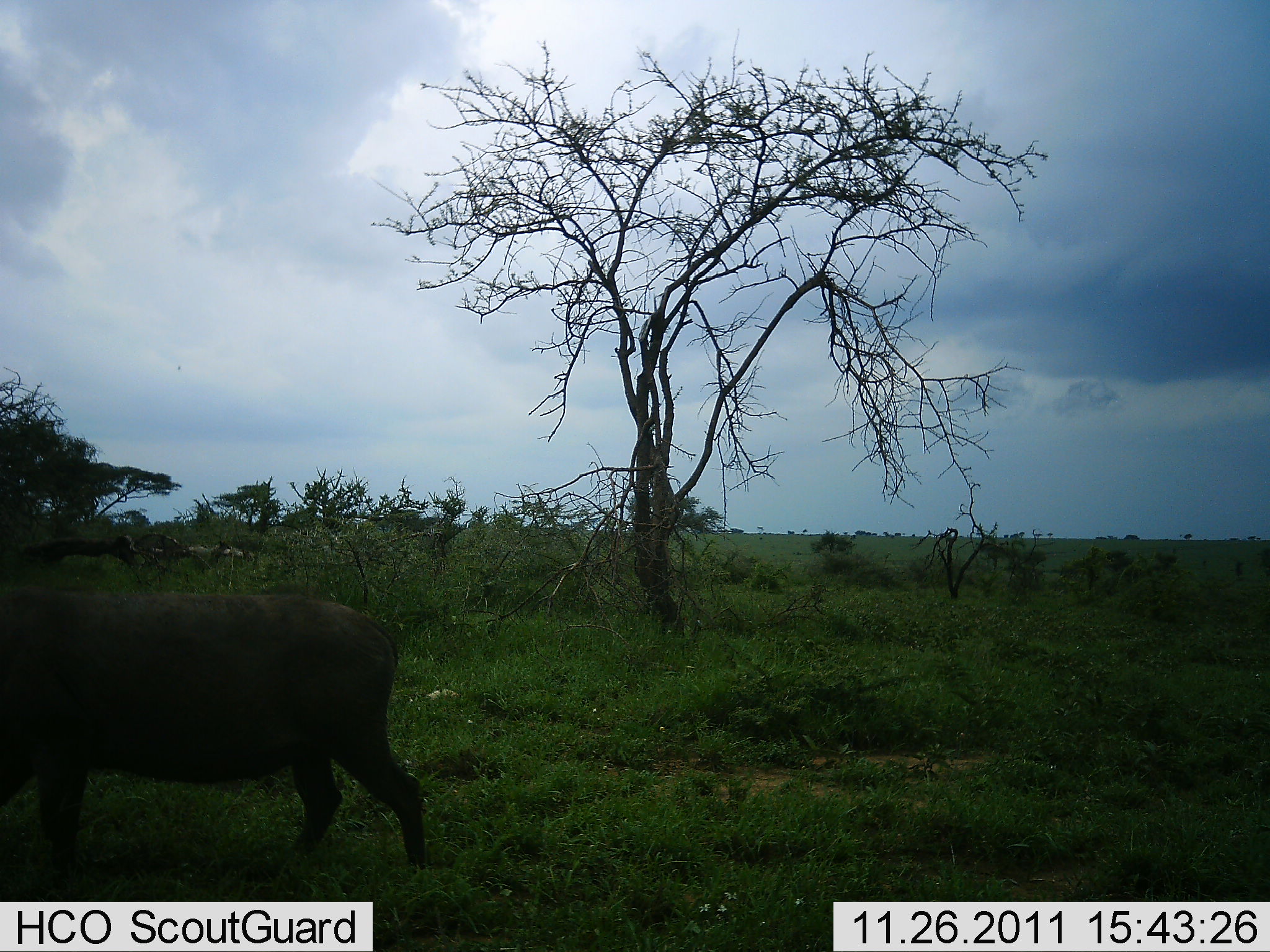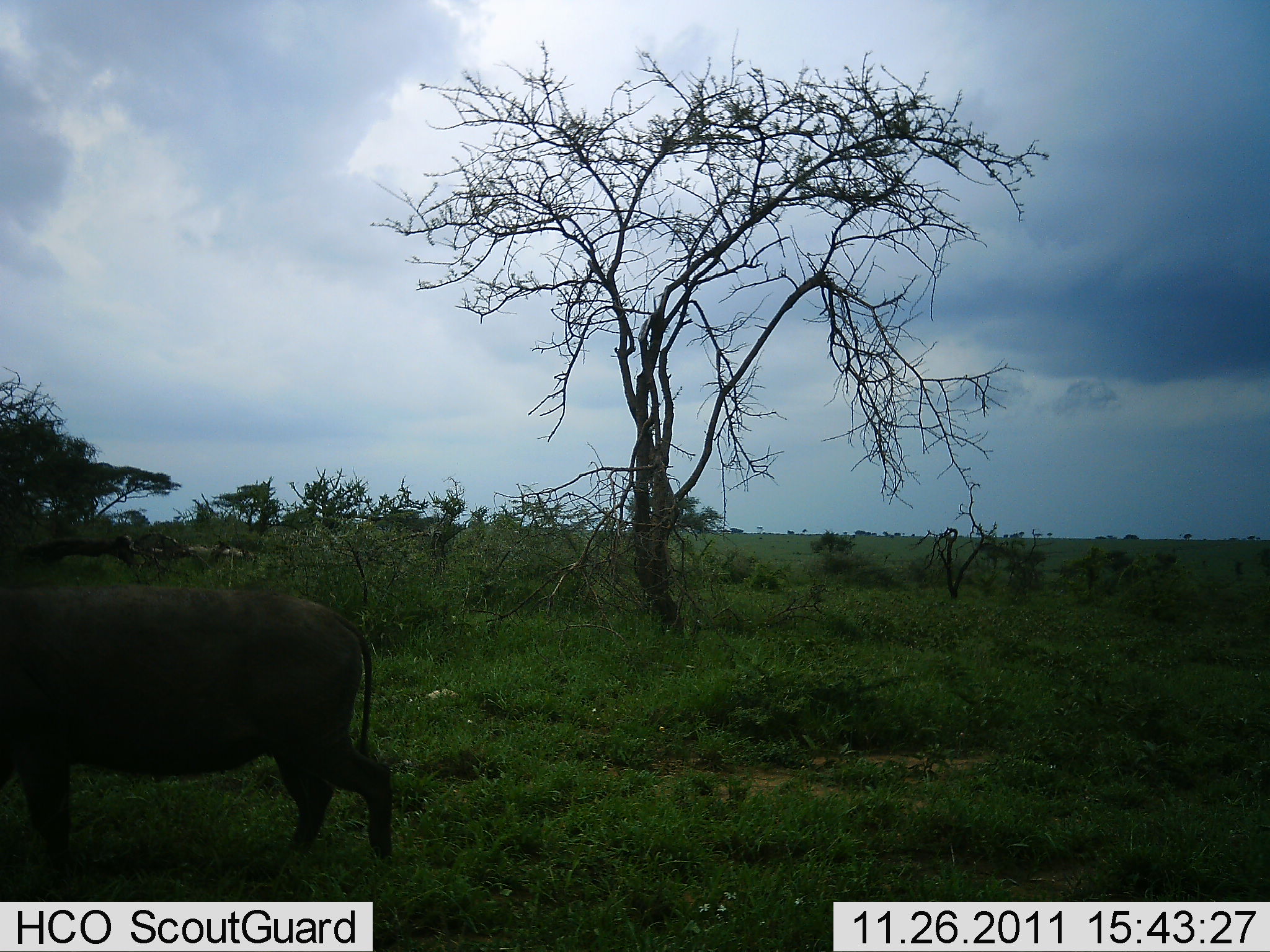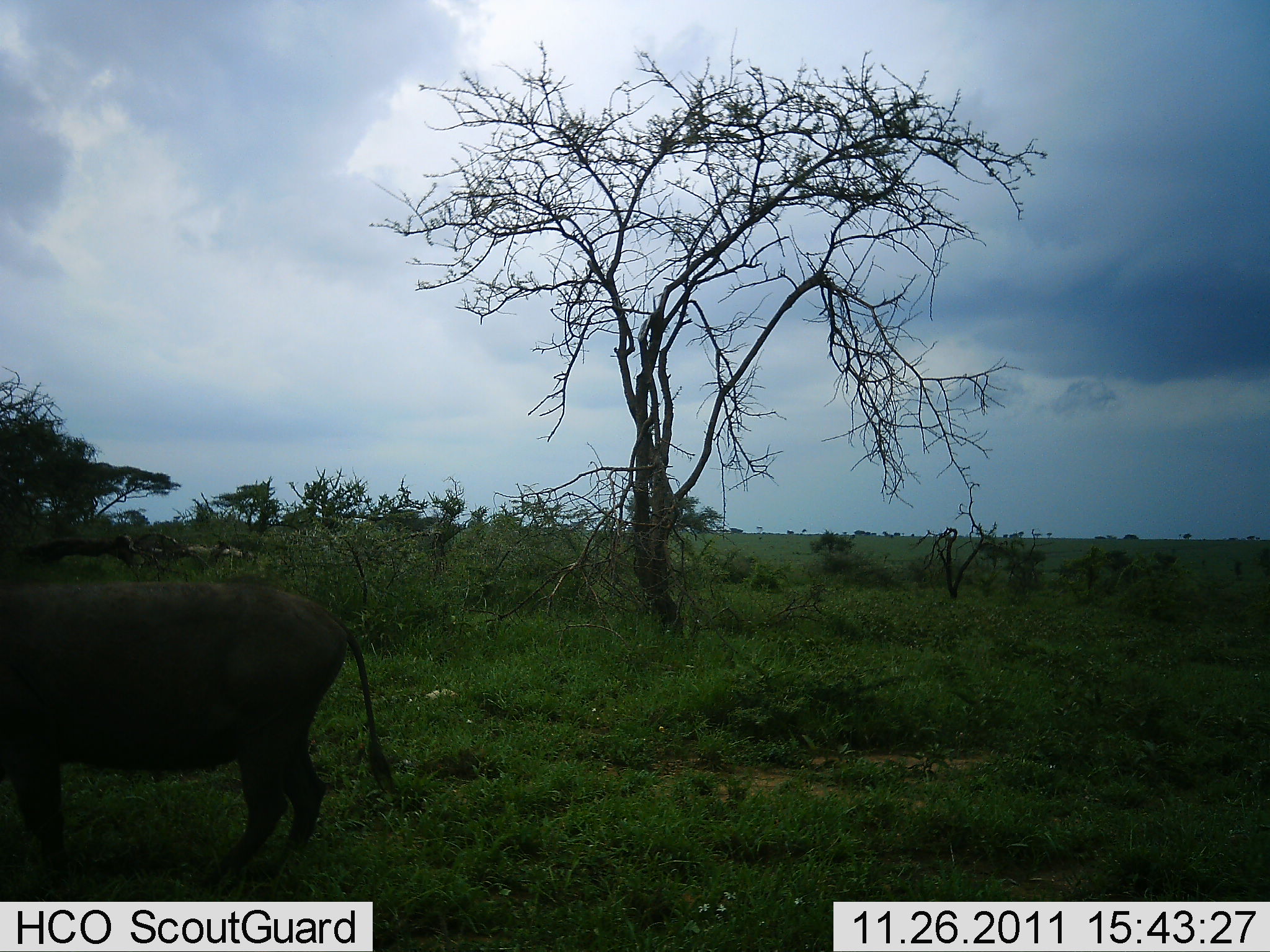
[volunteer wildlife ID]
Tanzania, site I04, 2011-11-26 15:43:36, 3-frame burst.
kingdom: Animalia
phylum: Chordata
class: Mammalia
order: Artiodactyla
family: Suidae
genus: Phacochoerus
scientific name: Phacochoerus africanus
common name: warthog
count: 1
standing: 64%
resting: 0%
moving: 36%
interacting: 0%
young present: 0%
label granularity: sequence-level